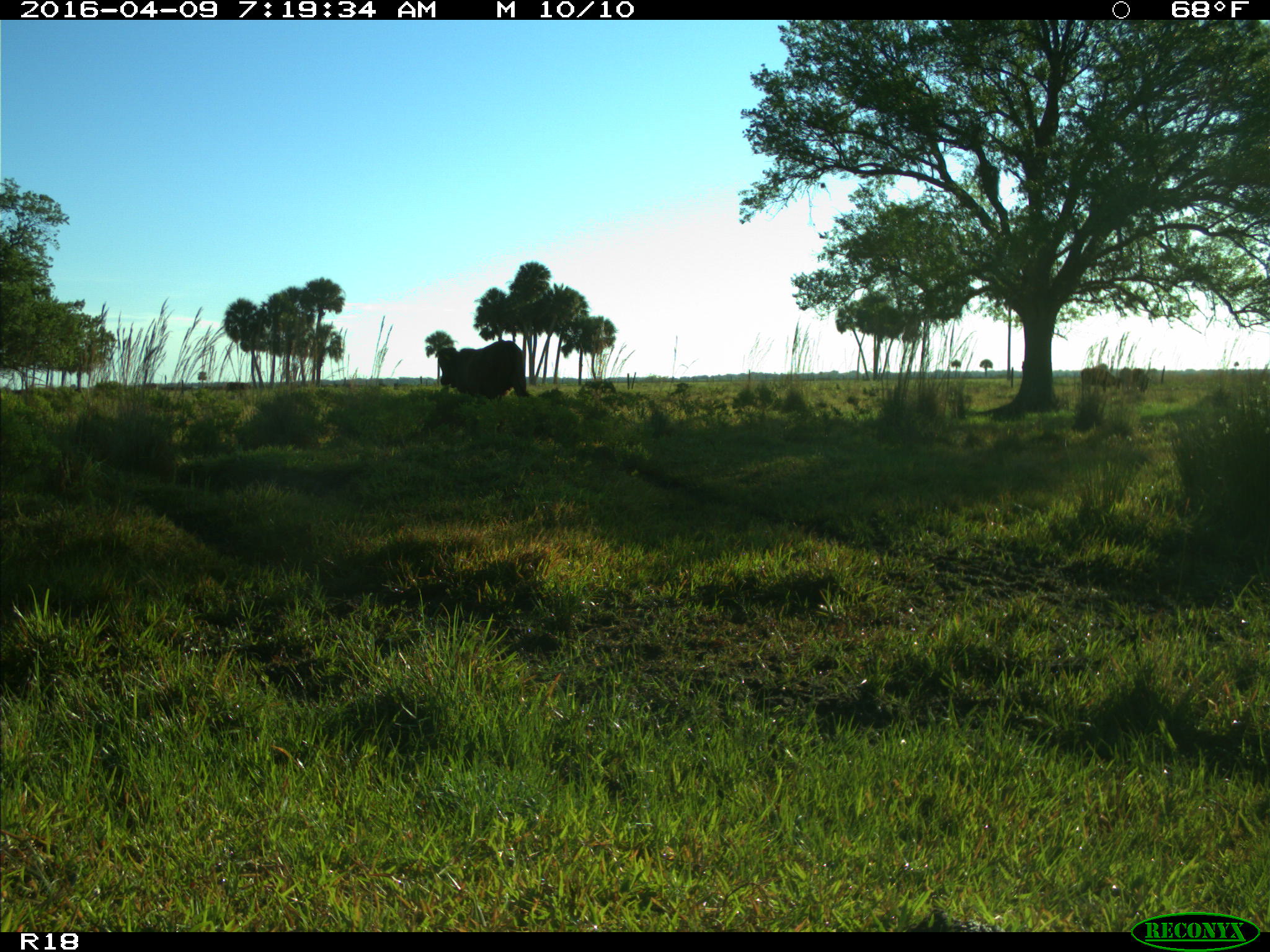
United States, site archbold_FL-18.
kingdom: Animalia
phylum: Chordata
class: Mammalia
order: Artiodactyla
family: Bovidae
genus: Bos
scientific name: Bos taurus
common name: domestic cow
Bos taurus (domestic cow).